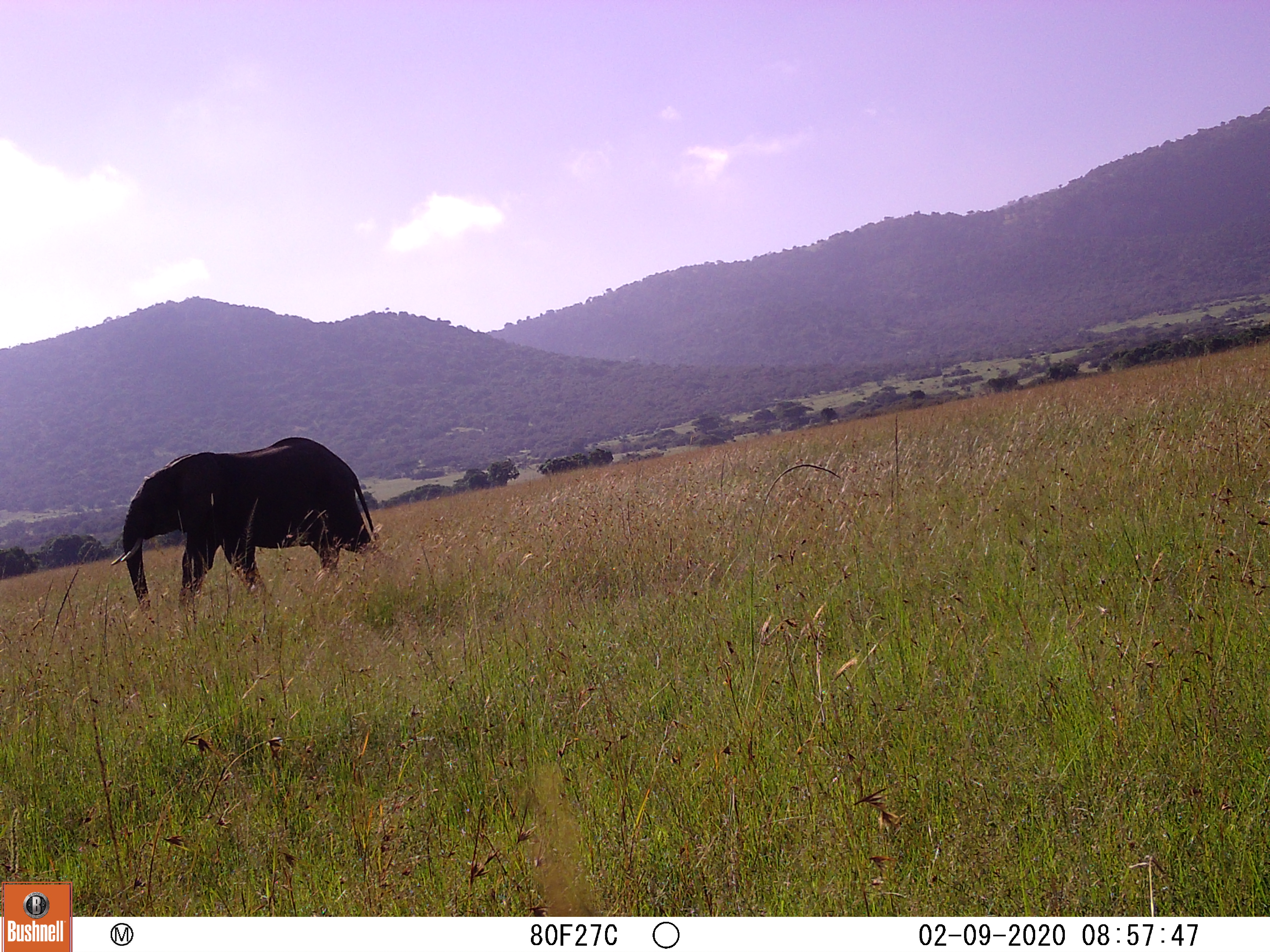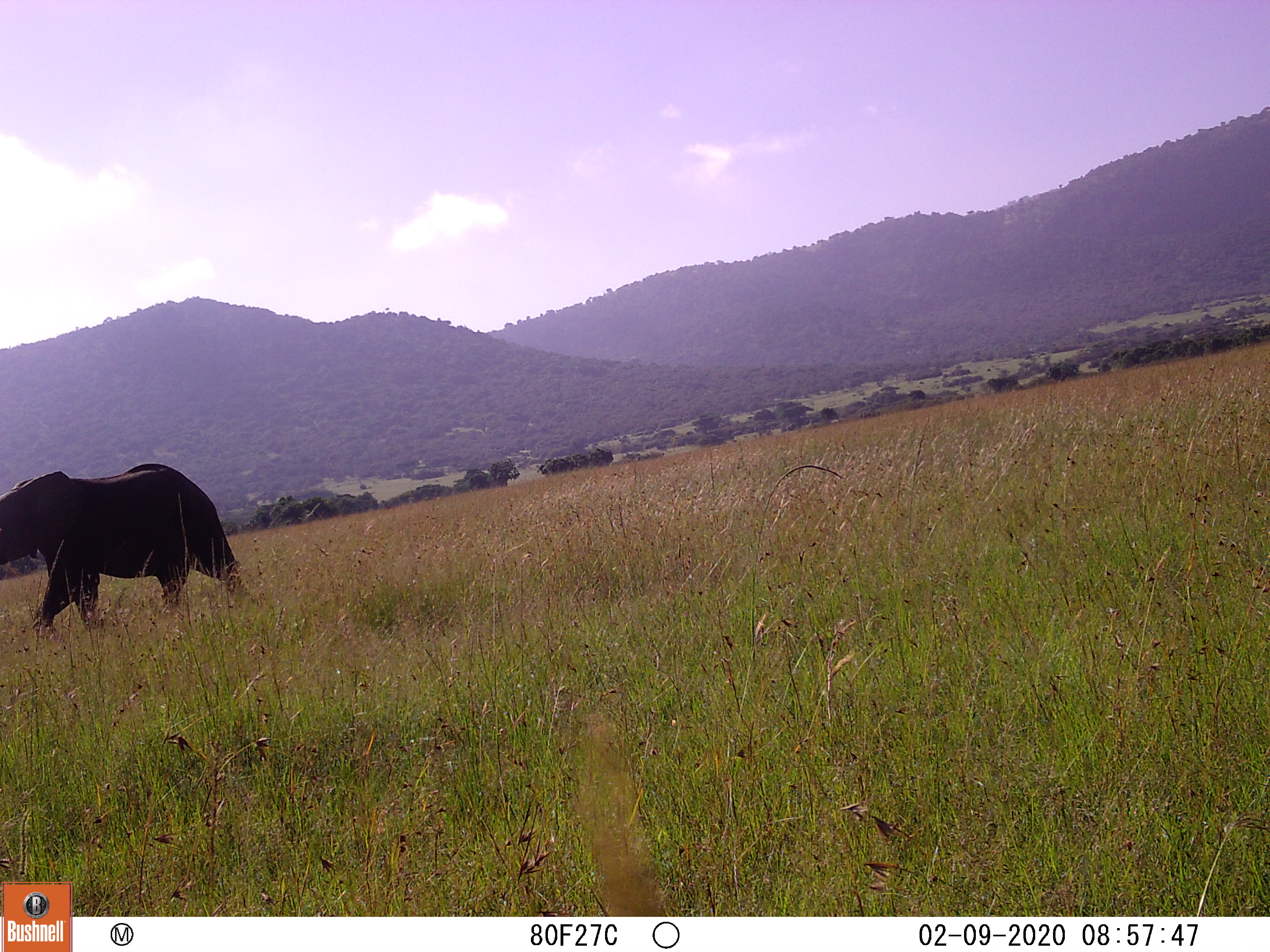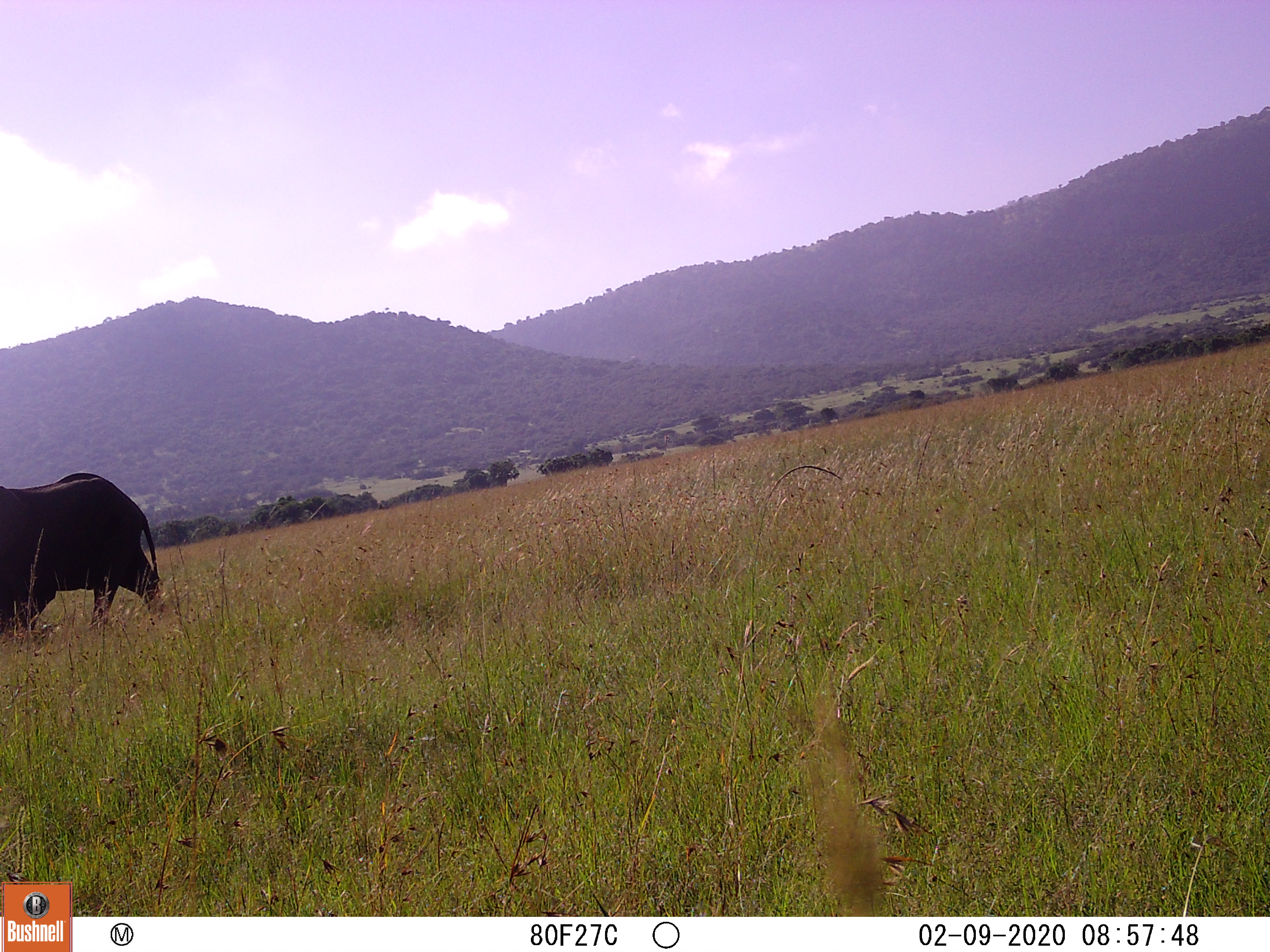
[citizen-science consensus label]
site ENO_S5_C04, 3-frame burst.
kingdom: Animalia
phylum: Chordata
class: Mammalia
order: Proboscidea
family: Elephantidae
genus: Loxodonta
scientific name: Loxodonta africana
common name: african bush elephant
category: elephant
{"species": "elephant (african bush elephant) (Loxodonta africana)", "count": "1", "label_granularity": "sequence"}